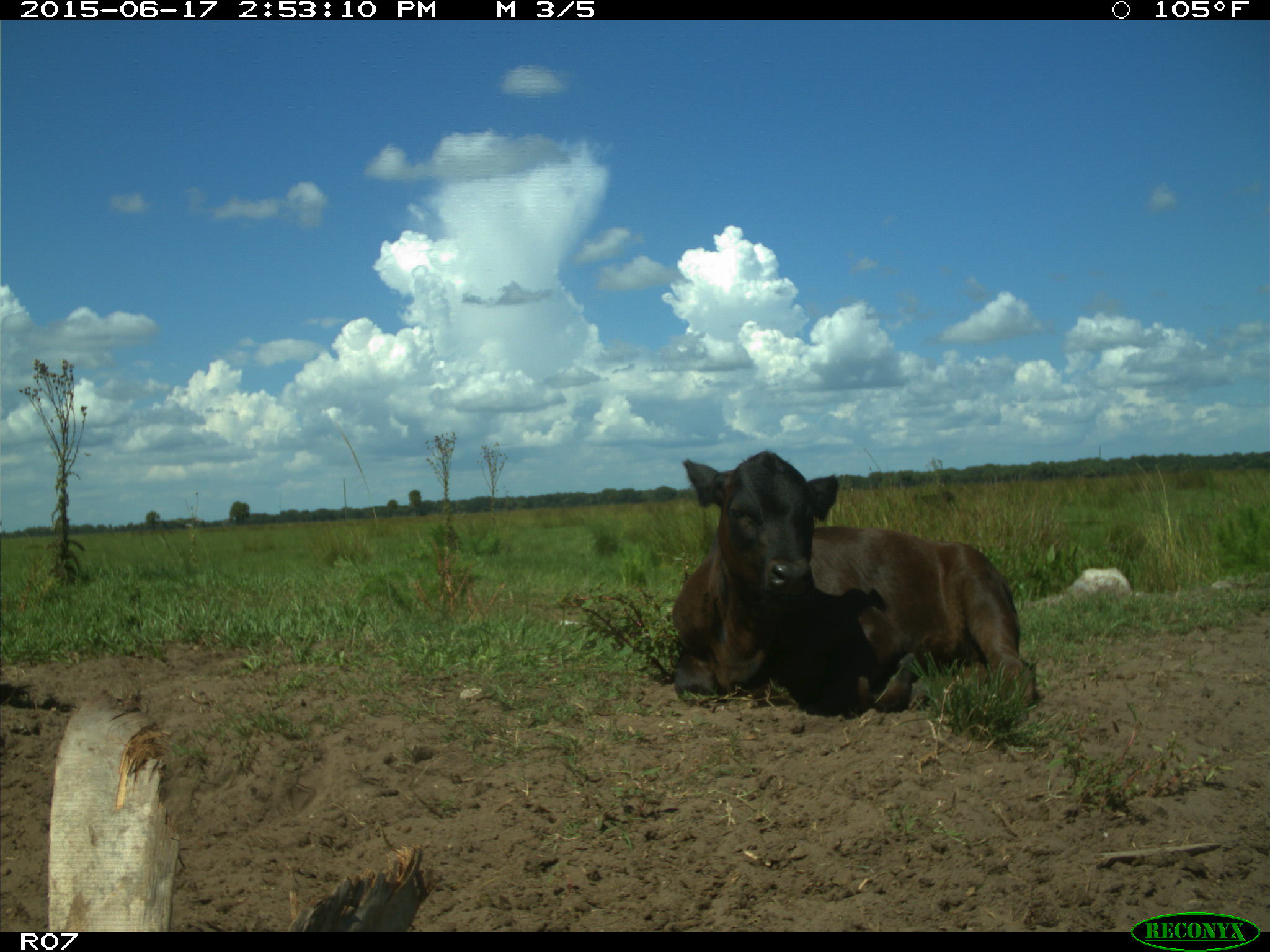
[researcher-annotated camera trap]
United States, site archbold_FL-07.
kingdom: Animalia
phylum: Chordata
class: Mammalia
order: Artiodactyla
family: Bovidae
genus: Bos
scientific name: Bos taurus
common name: domestic cow